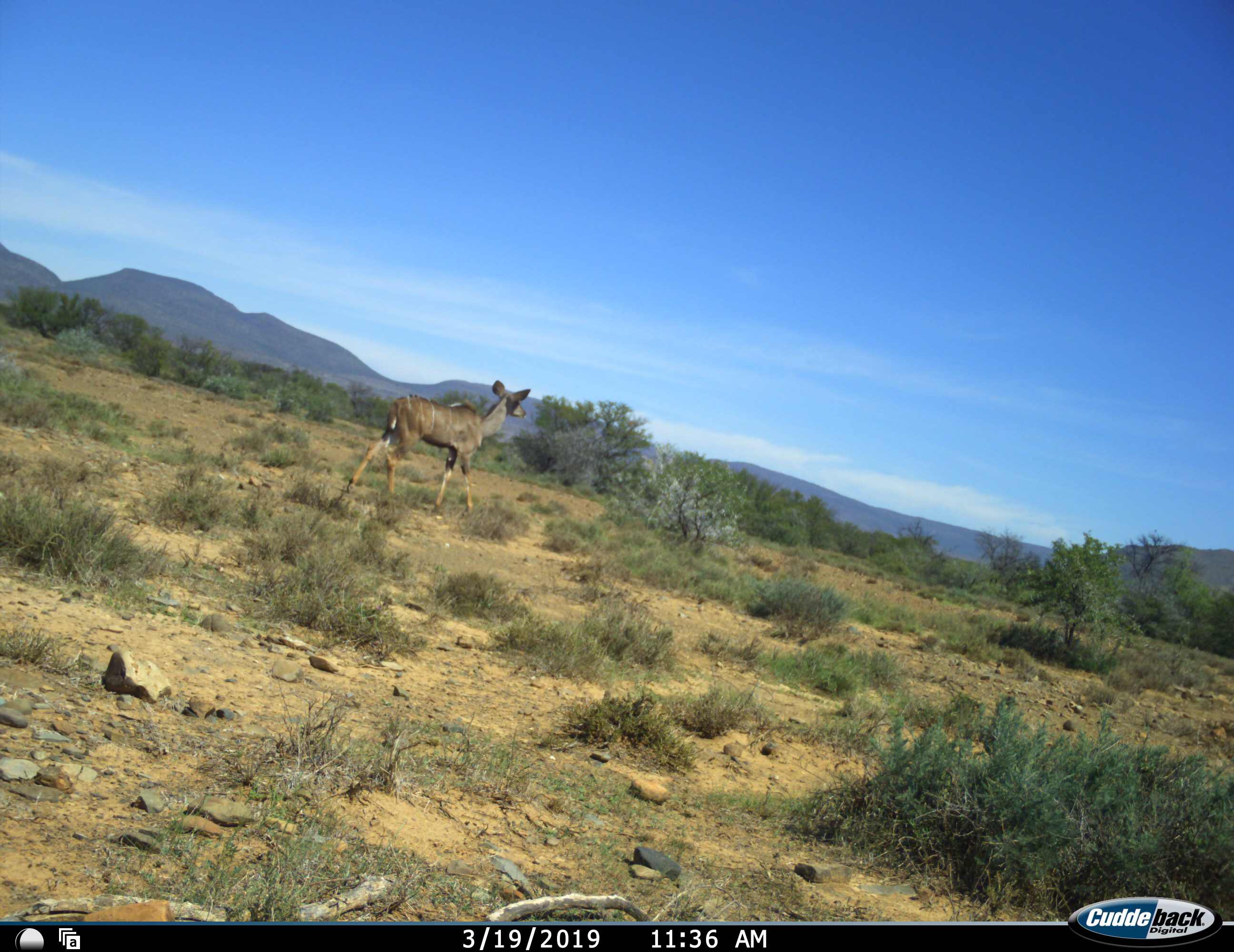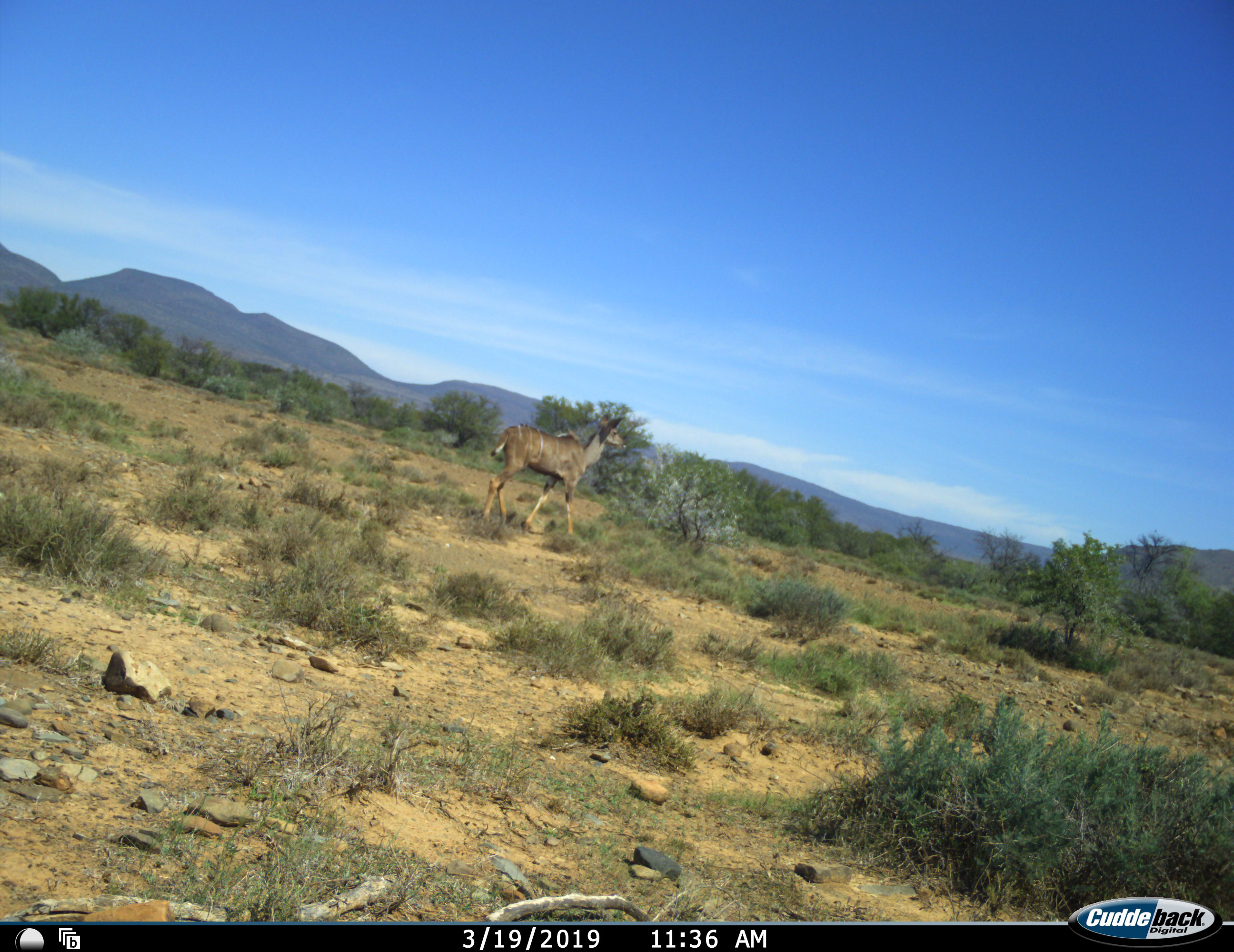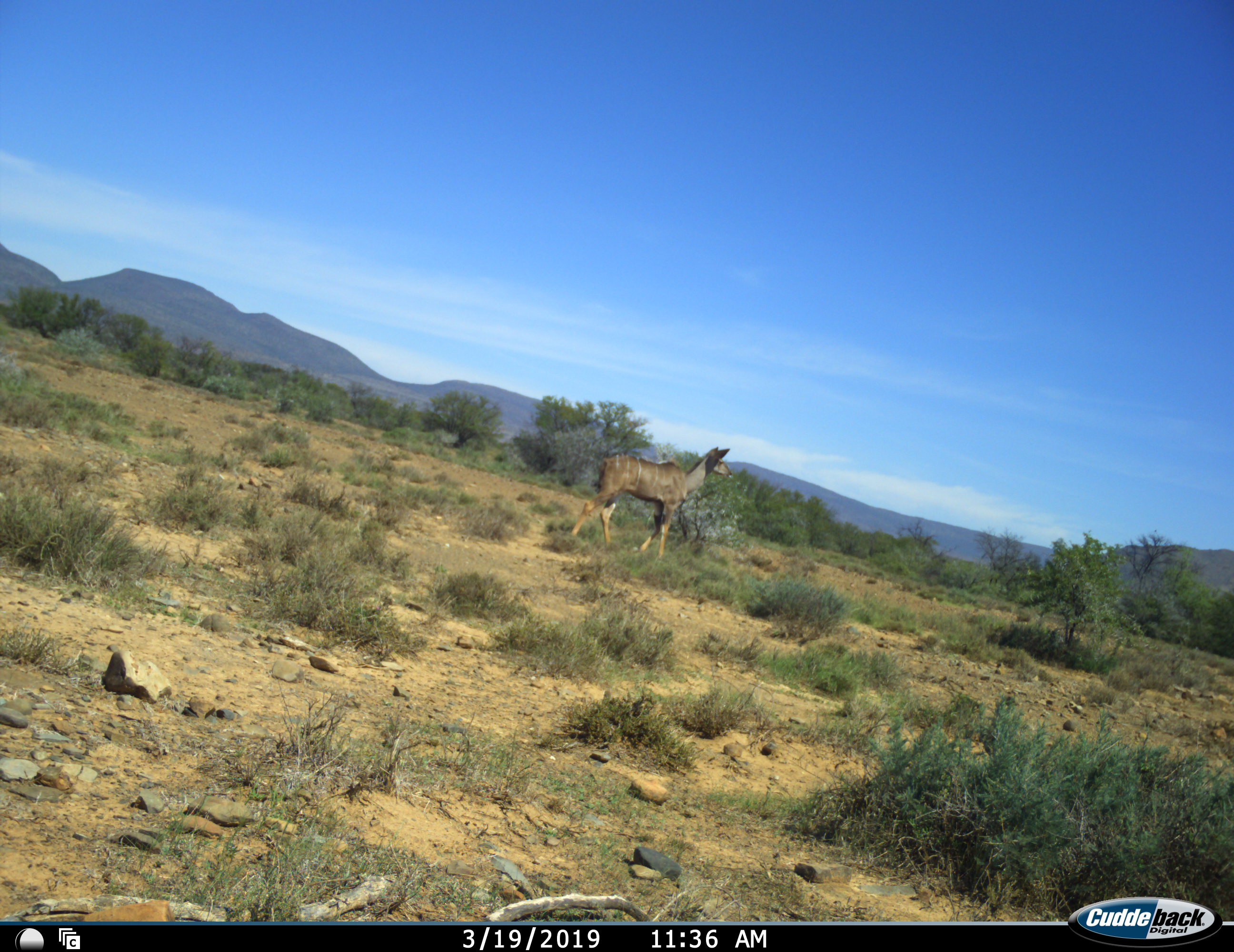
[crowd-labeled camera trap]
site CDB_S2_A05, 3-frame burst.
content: unidentified animal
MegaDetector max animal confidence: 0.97